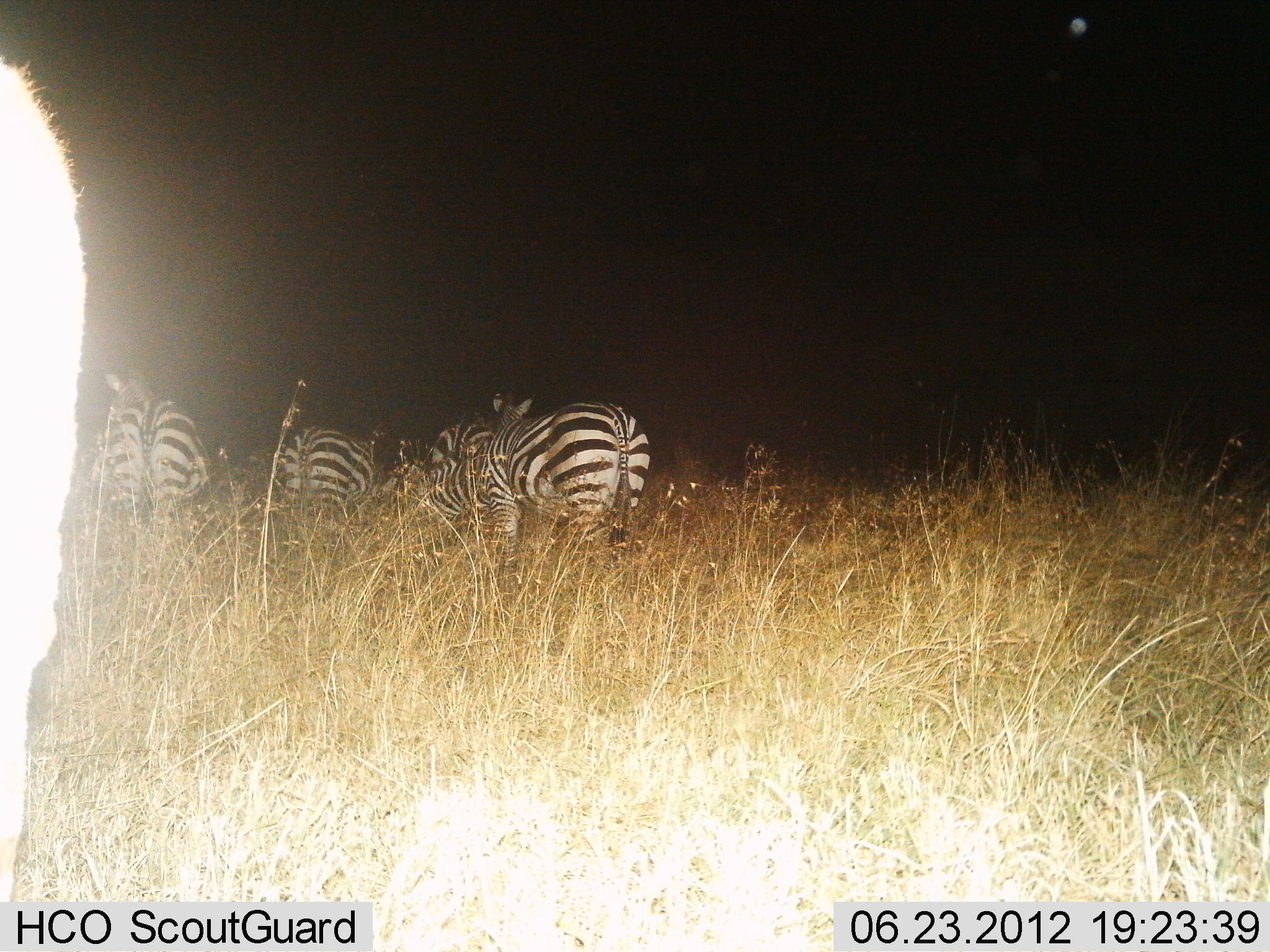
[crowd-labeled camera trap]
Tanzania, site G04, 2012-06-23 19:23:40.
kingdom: Animalia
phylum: Chordata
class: Mammalia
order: Perissodactyla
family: Equidae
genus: Equus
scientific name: Equus quagga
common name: plains zebra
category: zebra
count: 5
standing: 50%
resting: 0%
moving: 50%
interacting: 0%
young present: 0%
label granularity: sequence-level